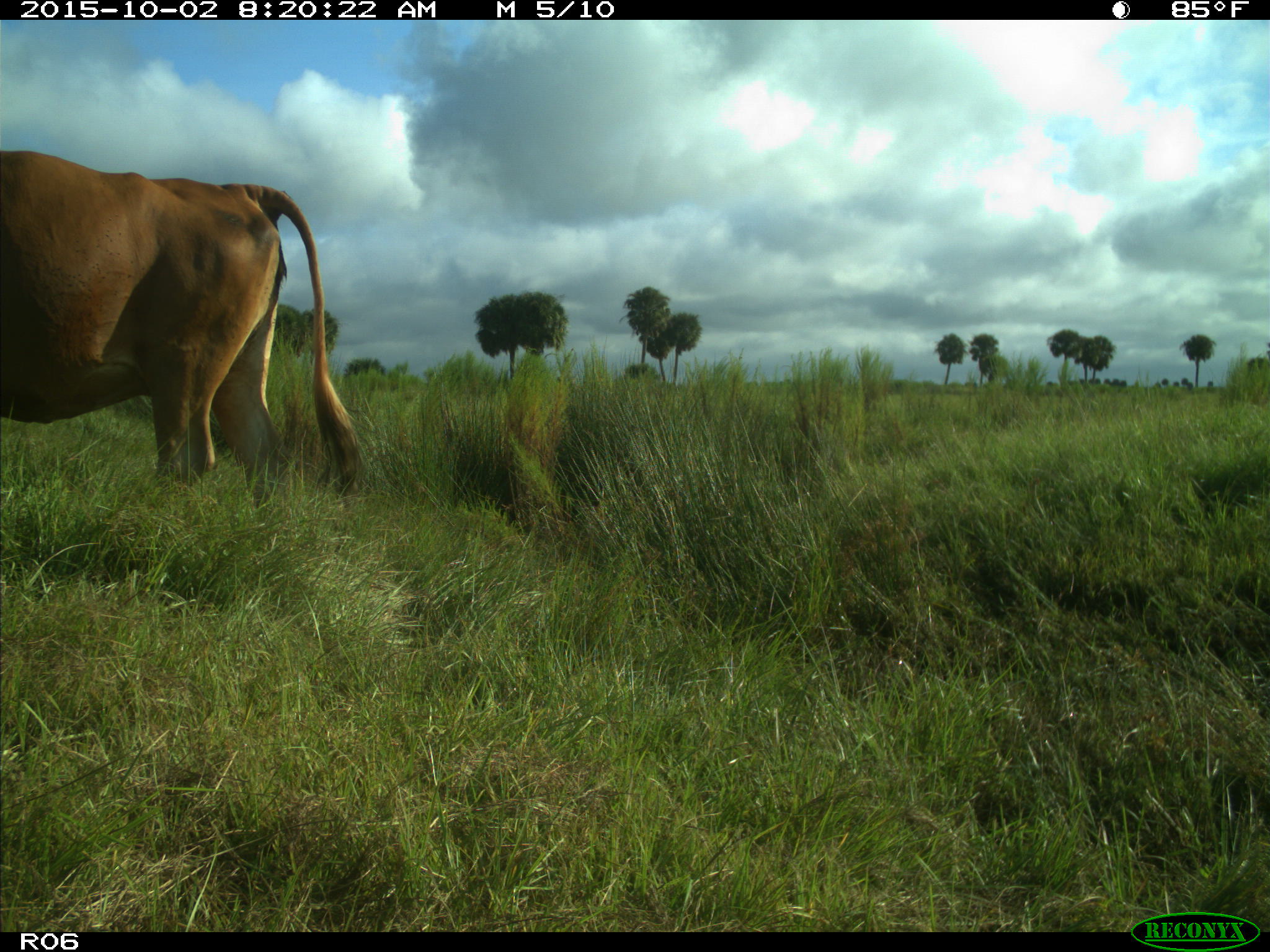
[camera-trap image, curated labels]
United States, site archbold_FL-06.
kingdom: Animalia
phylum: Chordata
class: Mammalia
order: Artiodactyla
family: Bovidae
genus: Bos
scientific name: Bos taurus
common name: domestic cow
Bos taurus (domestic cow).